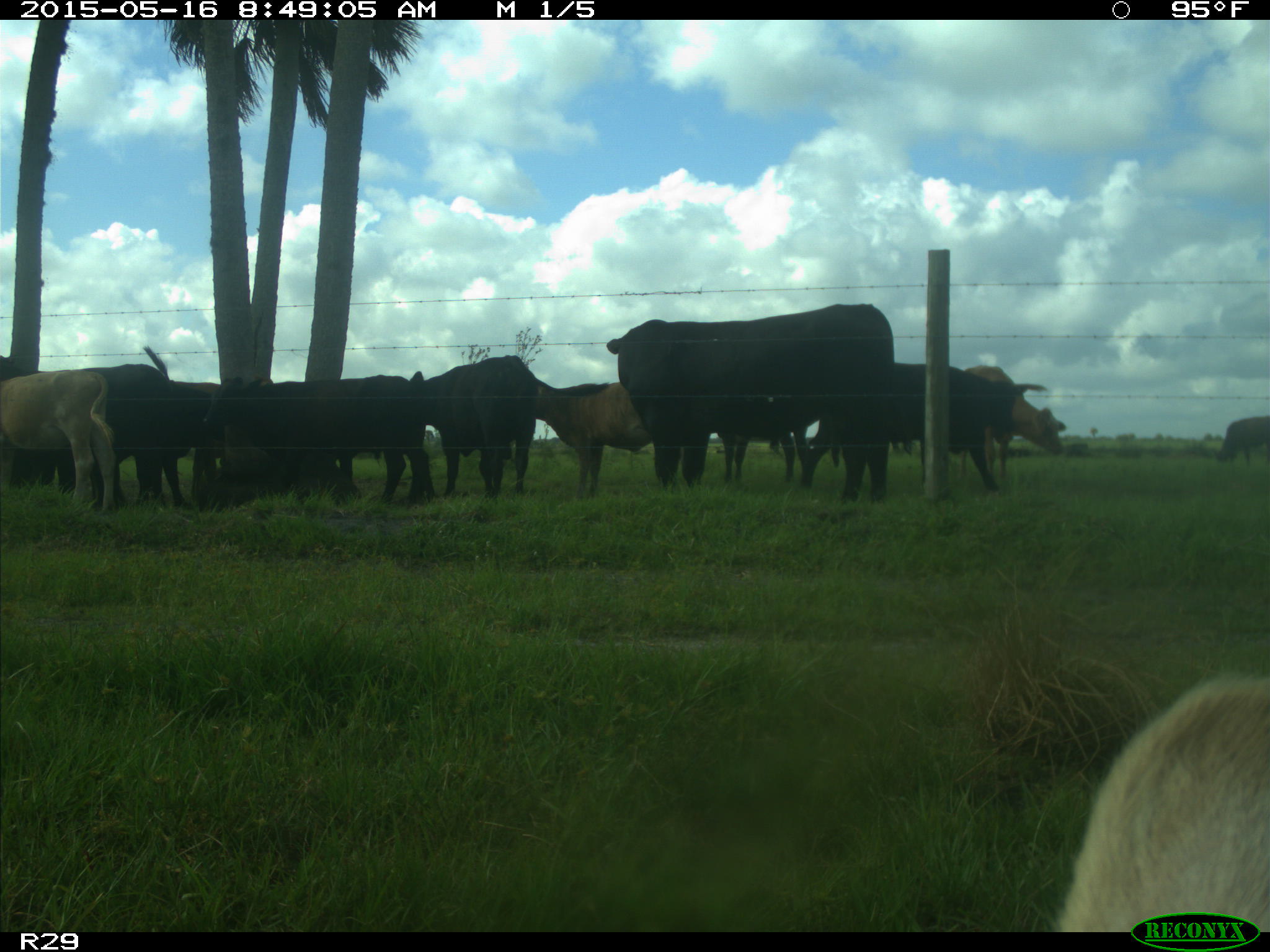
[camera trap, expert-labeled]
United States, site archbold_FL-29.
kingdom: Animalia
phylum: Chordata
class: Mammalia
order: Artiodactyla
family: Bovidae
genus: Bos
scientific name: Bos taurus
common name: domestic cow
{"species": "Bos taurus (domestic cow)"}